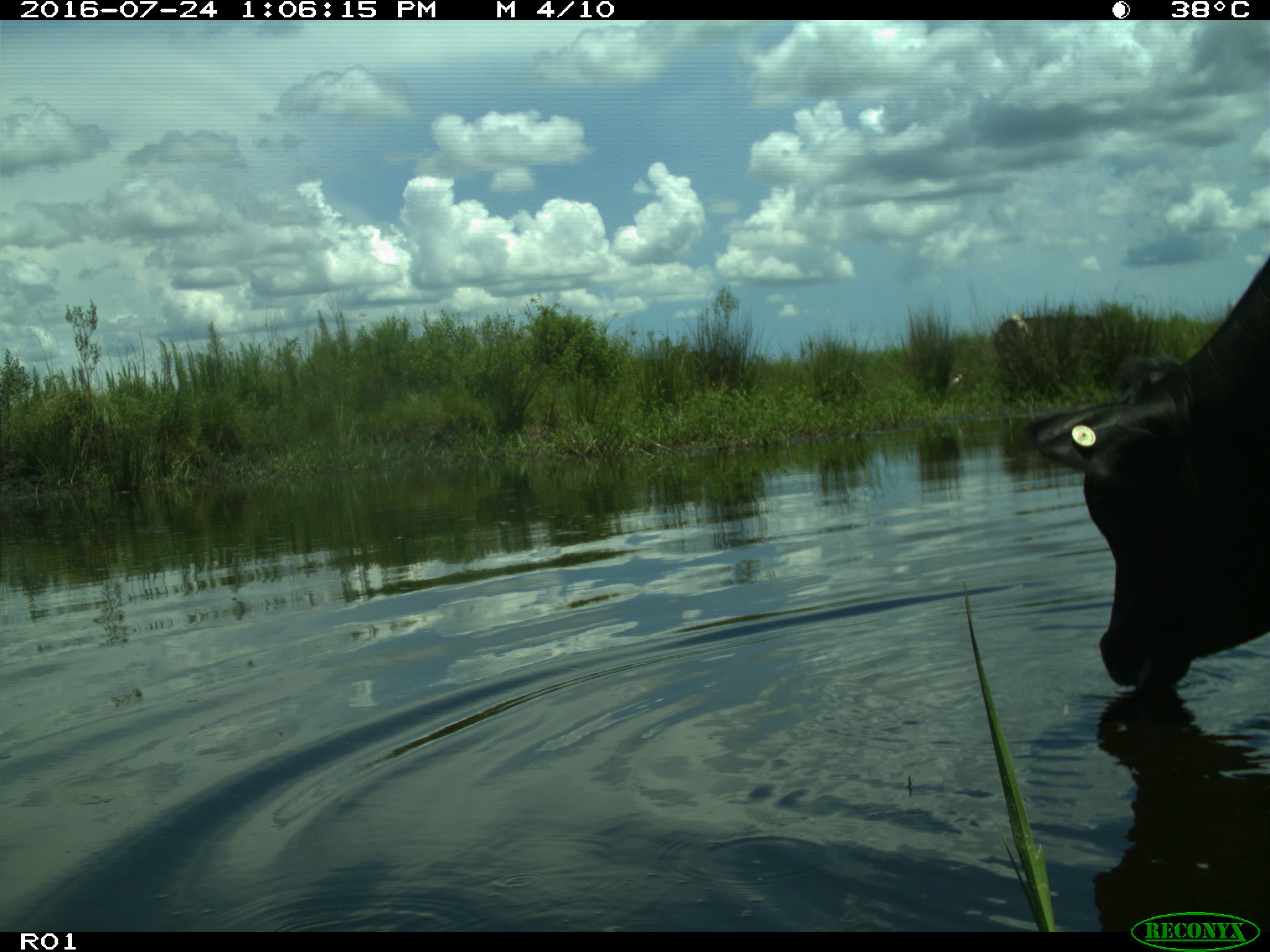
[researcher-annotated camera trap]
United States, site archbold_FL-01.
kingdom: Animalia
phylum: Chordata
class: Mammalia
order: Artiodactyla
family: Bovidae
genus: Bos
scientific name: Bos taurus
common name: domestic cow